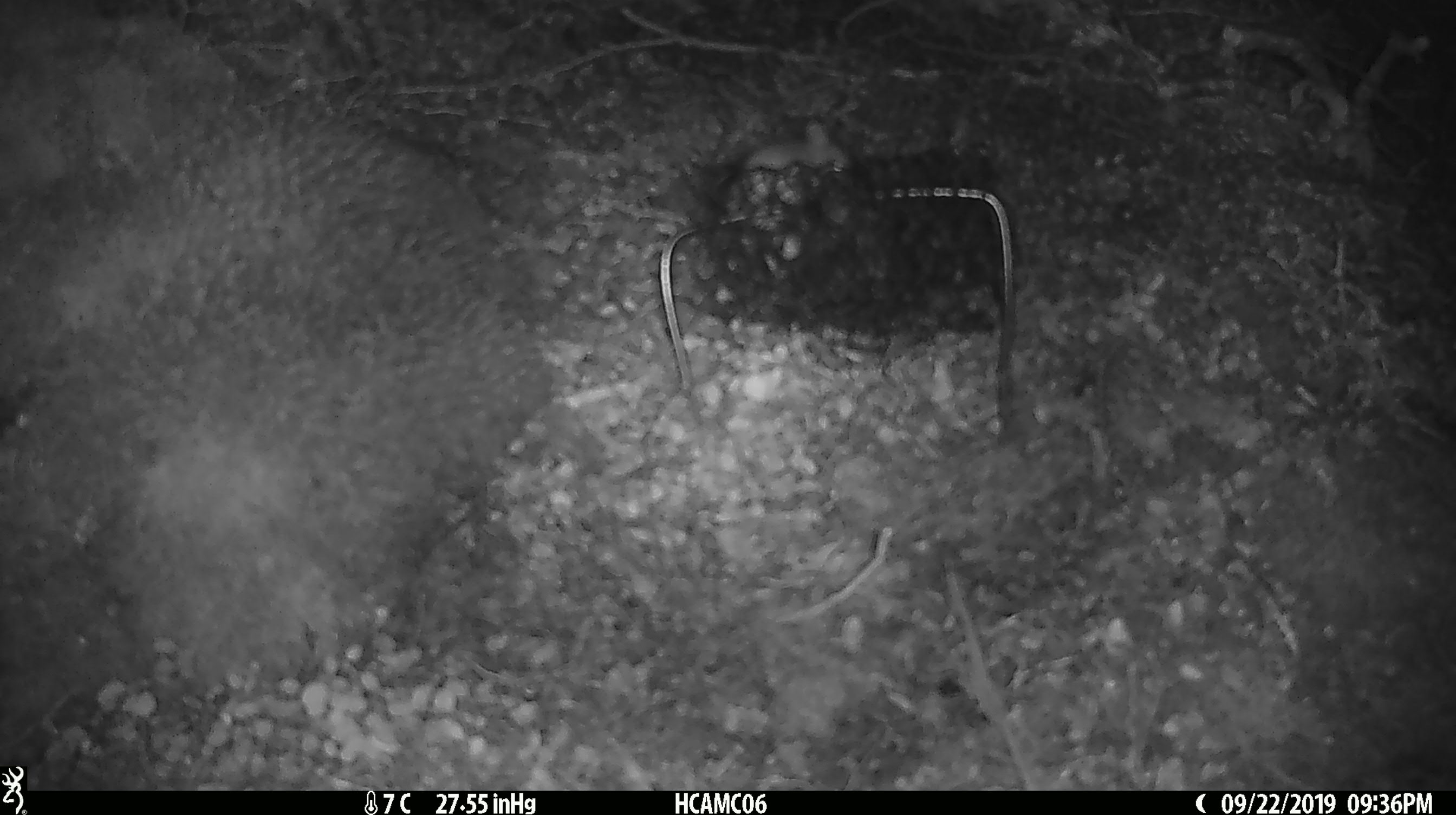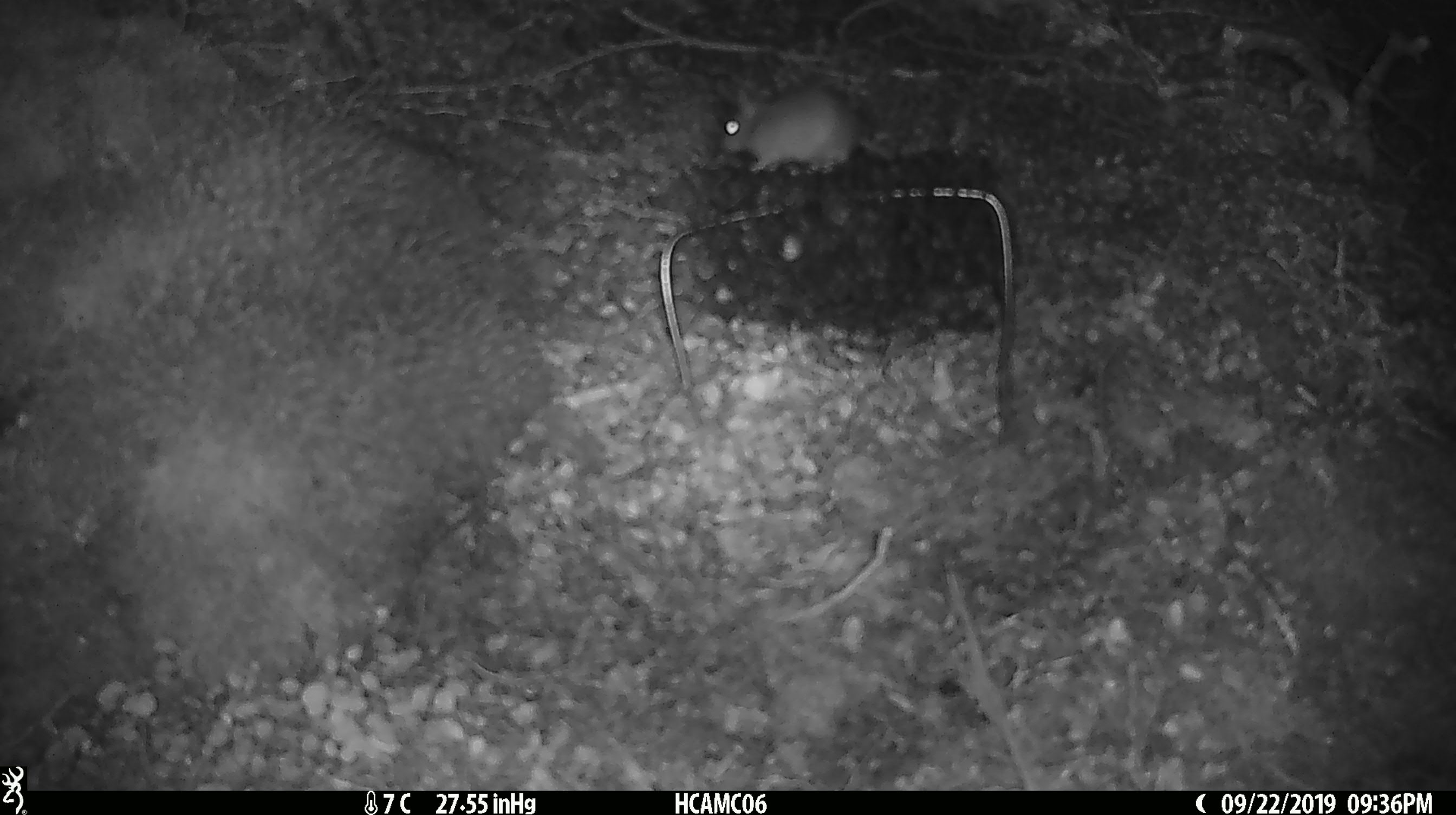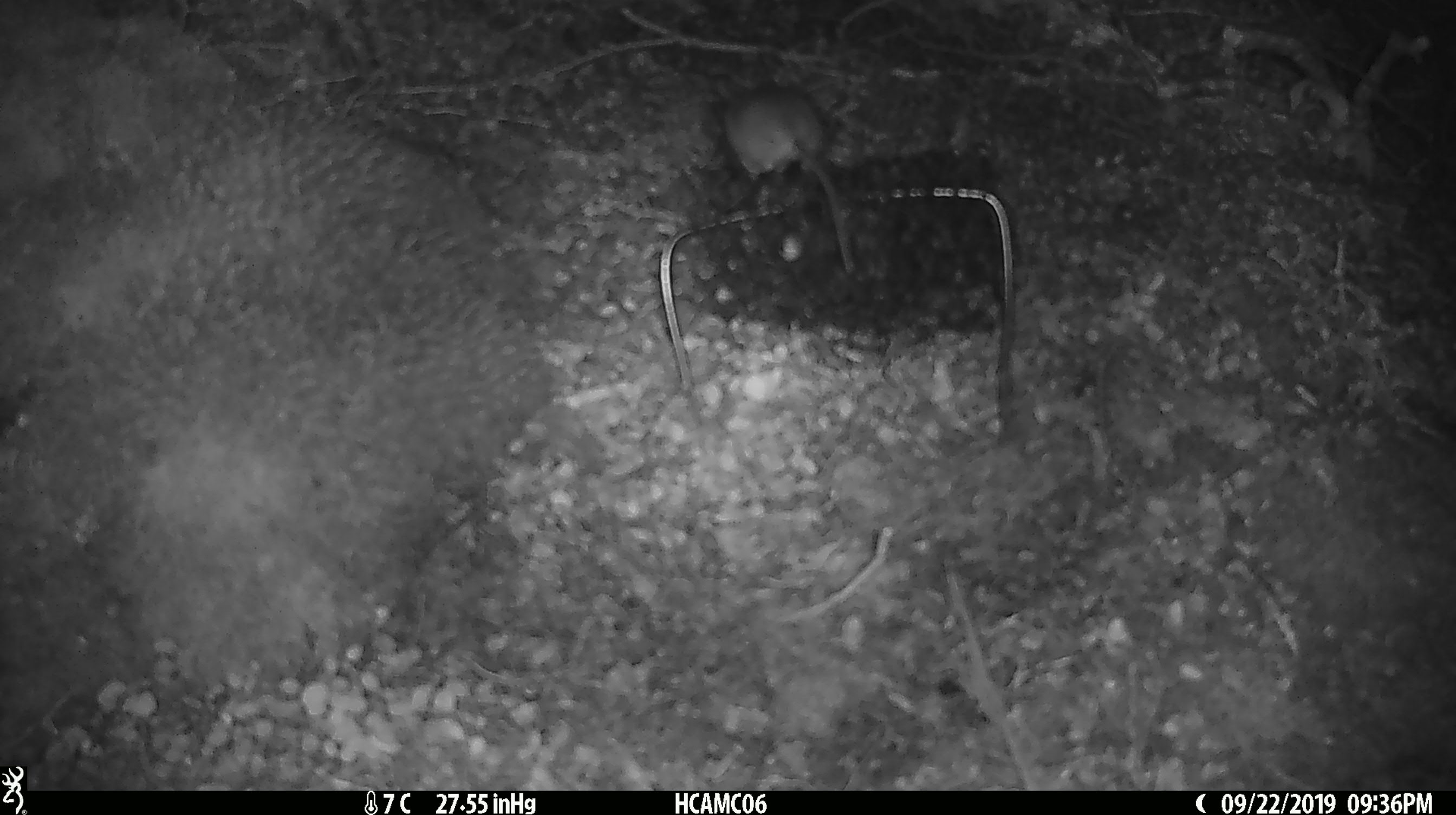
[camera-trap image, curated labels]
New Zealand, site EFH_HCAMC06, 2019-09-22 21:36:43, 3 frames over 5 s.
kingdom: Animalia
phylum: Chordata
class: Mammalia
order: Rodentia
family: Muridae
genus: Mus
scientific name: Mus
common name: mouse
Mouse (Mus).